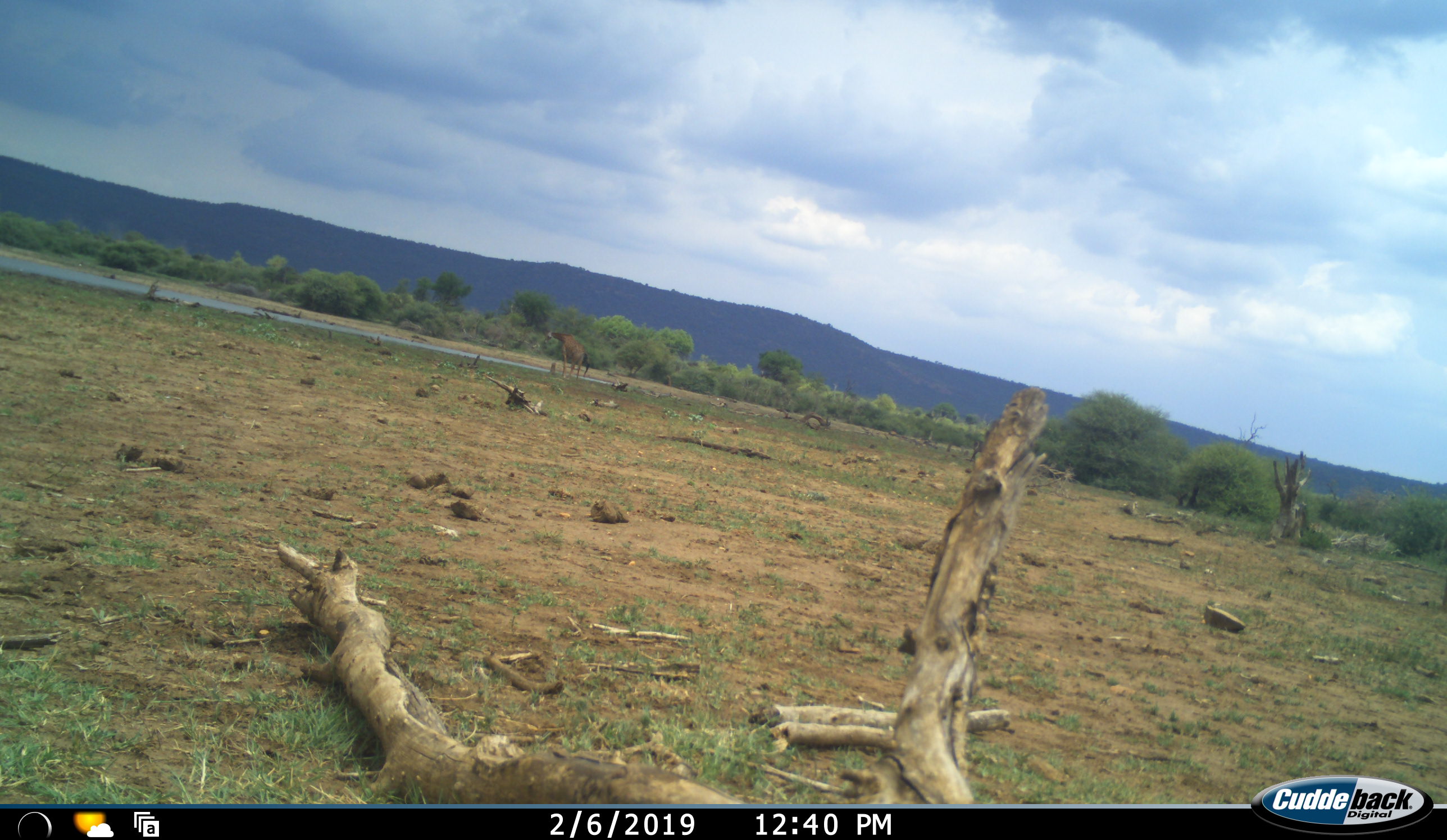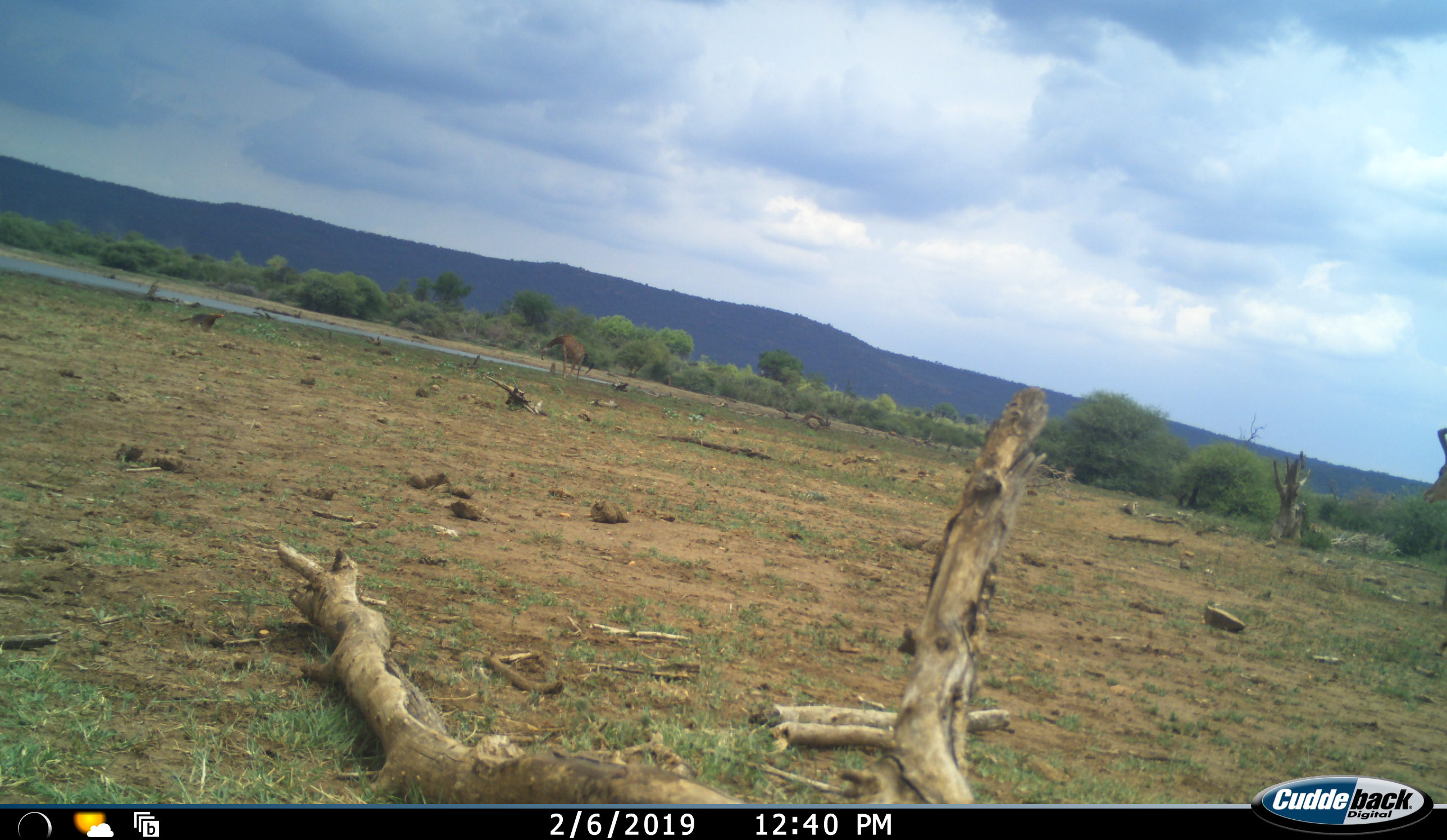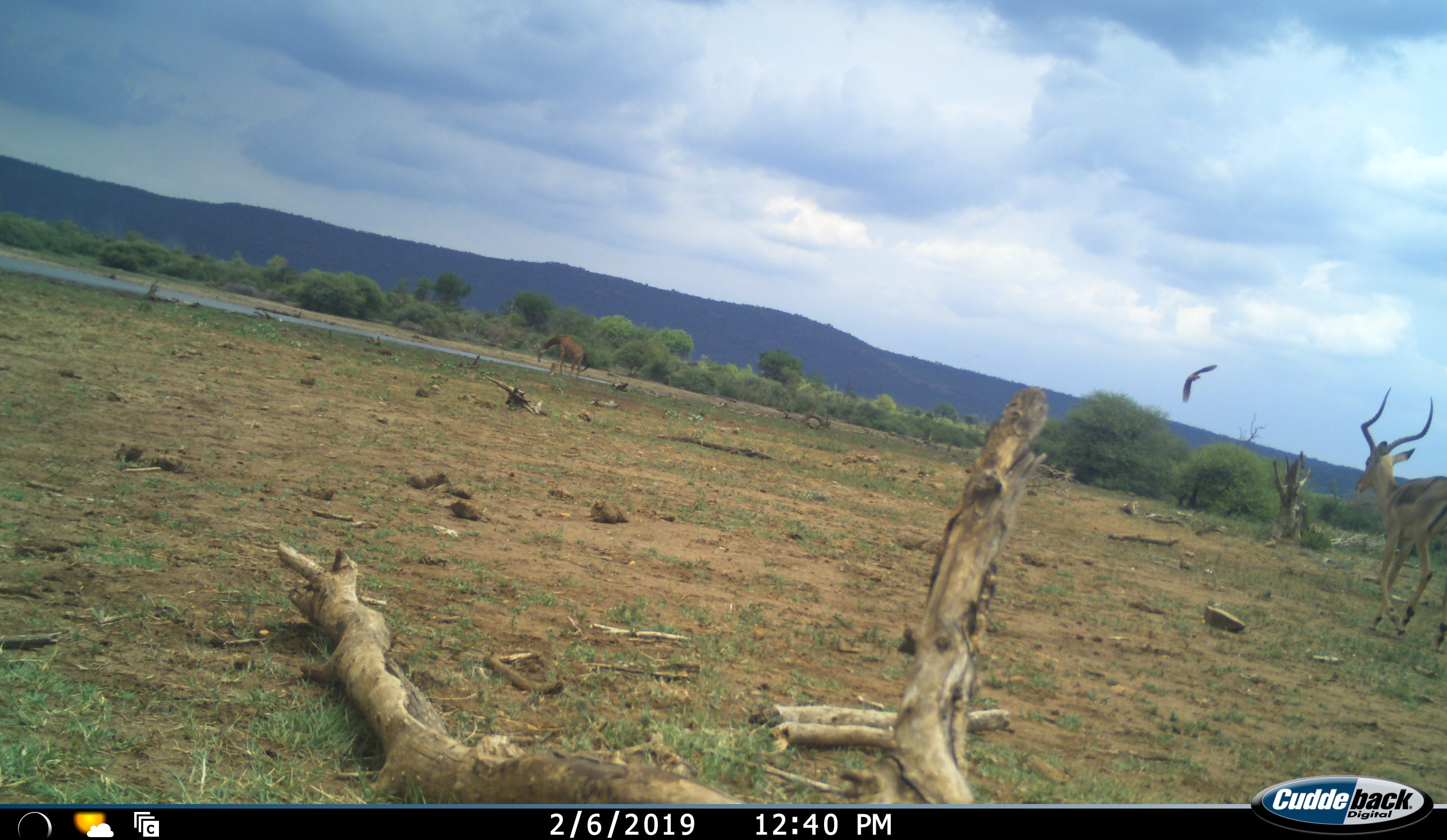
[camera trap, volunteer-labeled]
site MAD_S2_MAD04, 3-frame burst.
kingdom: Animalia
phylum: Chordata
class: Mammalia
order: Artiodactyla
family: Bovidae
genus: Aepyceros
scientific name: Aepyceros melampus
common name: impala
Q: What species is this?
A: Impala (Aepyceros melampus).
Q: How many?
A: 1.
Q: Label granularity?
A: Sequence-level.